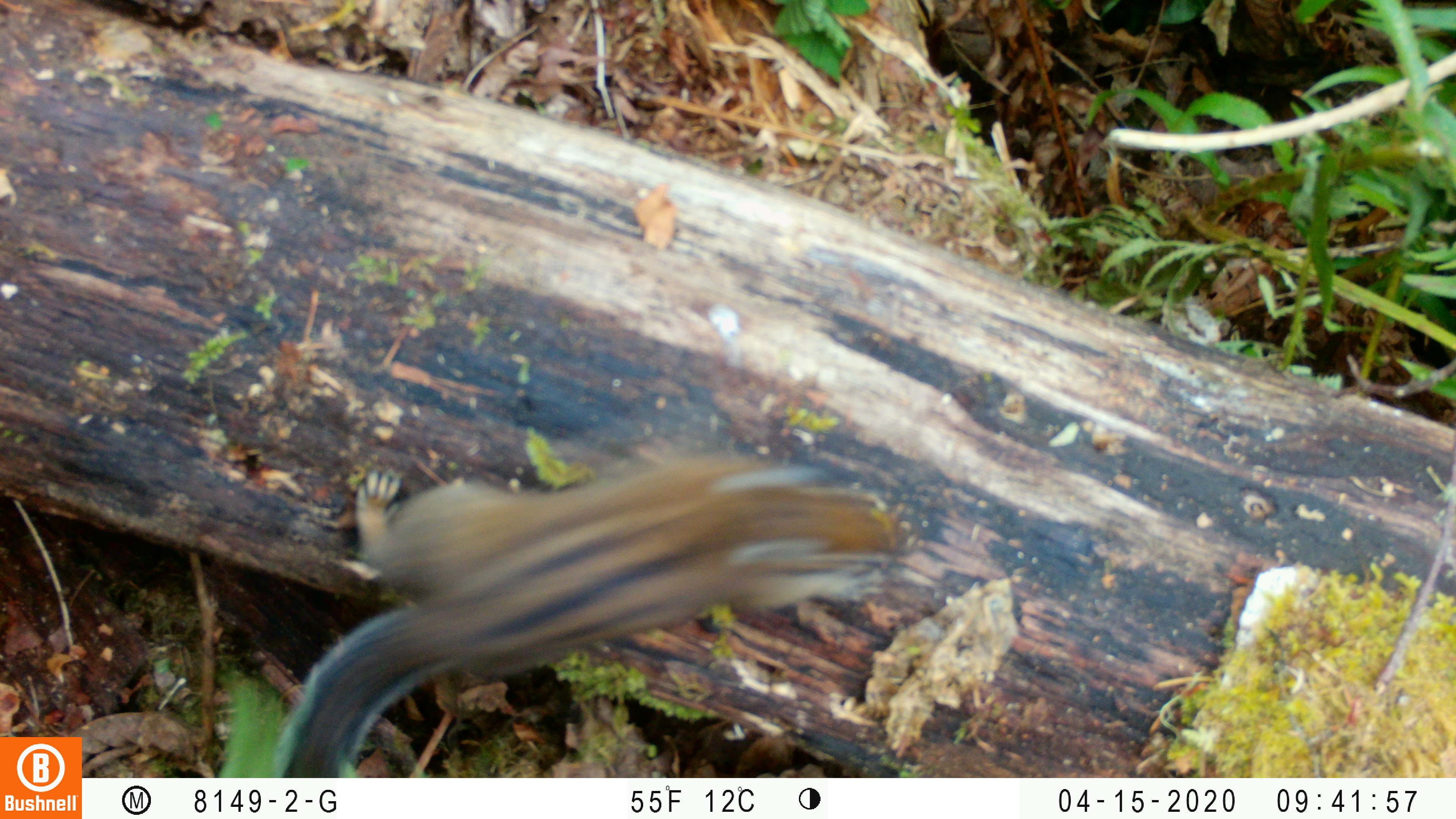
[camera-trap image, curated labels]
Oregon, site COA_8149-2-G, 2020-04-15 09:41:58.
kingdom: Animalia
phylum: Chordata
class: Mammalia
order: Rodentia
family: Sciuridae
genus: Neotamias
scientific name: Neotamias townsendii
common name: townsend's chipmunk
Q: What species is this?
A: Townsend's chipmunk (Neotamias townsendii).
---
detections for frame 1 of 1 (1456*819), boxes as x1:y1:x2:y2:
townsend's chipmunk: 268:425:905:770